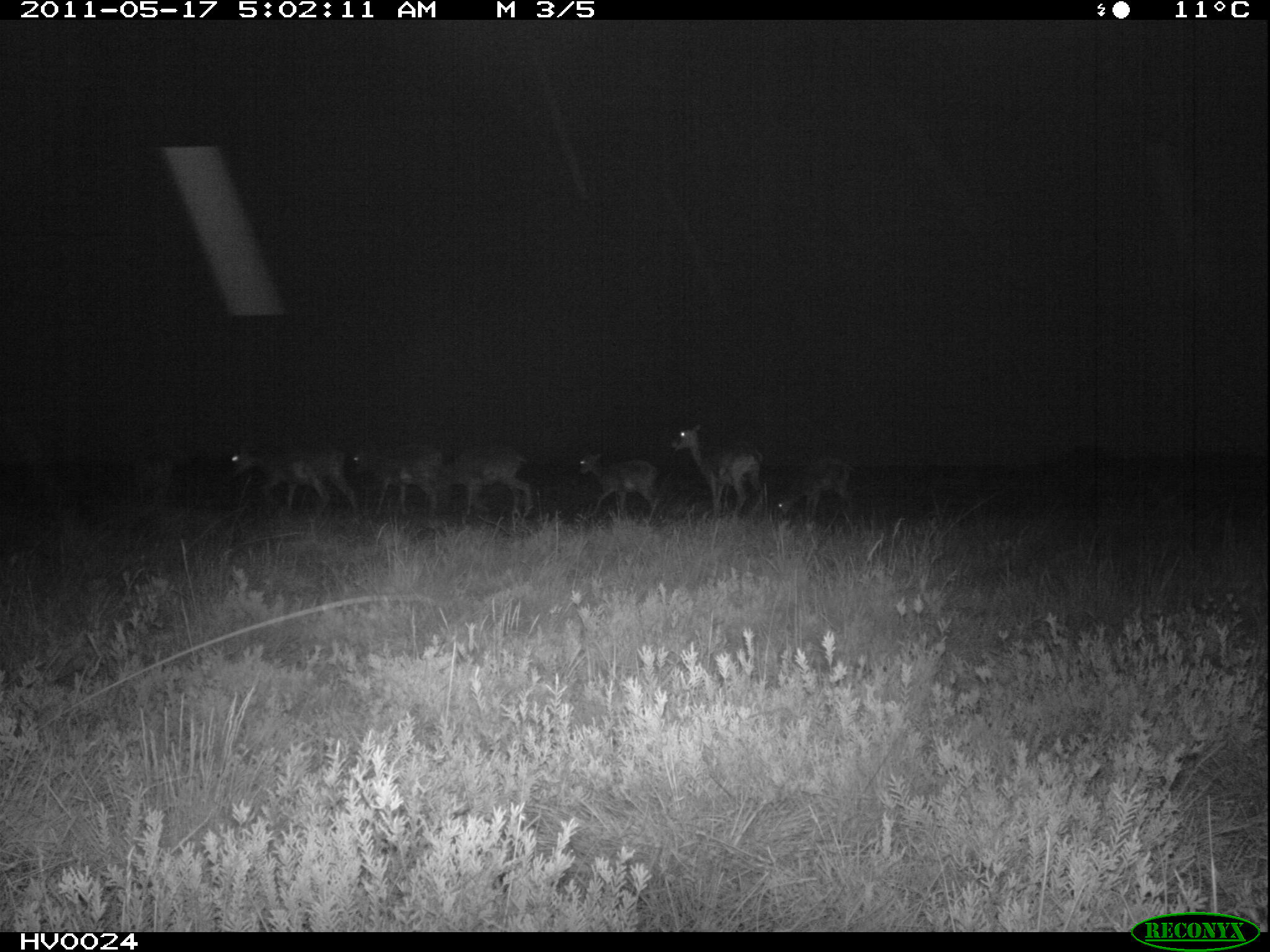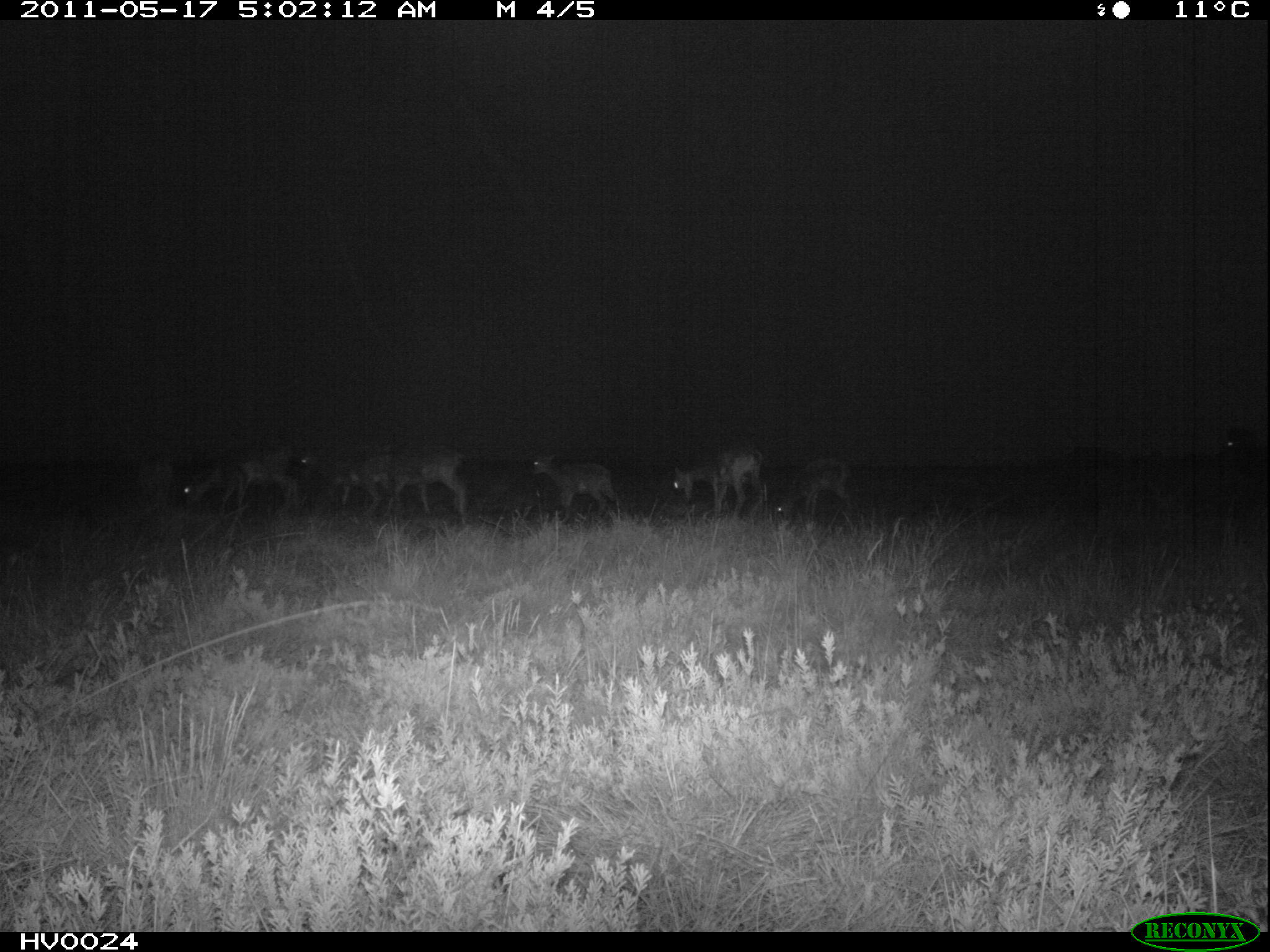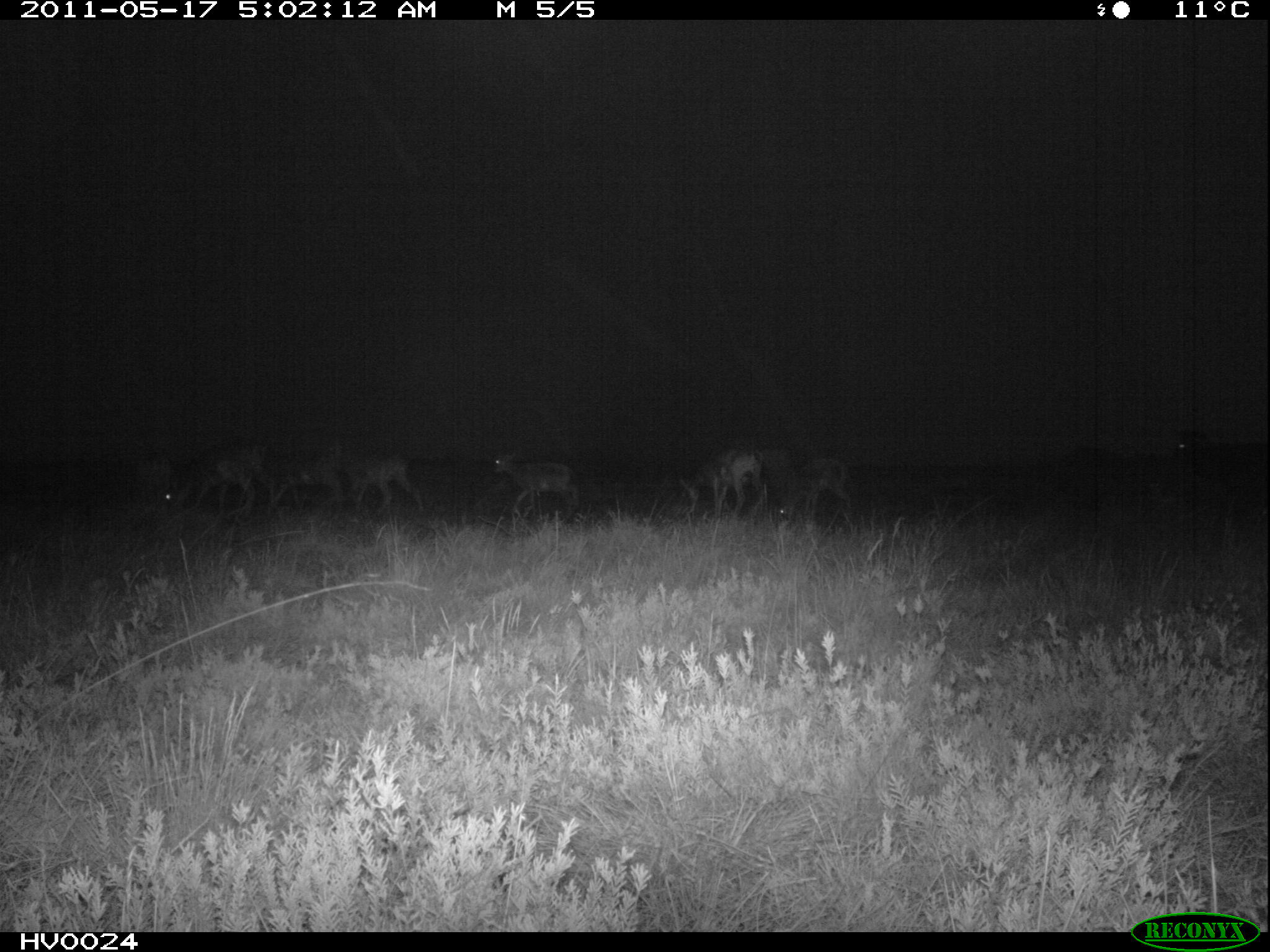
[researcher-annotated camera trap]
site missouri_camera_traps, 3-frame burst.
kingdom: Animalia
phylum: Chordata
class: Mammalia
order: Artiodactyla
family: Bovidae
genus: Ovis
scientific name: Ovis ammon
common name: mouflon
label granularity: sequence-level